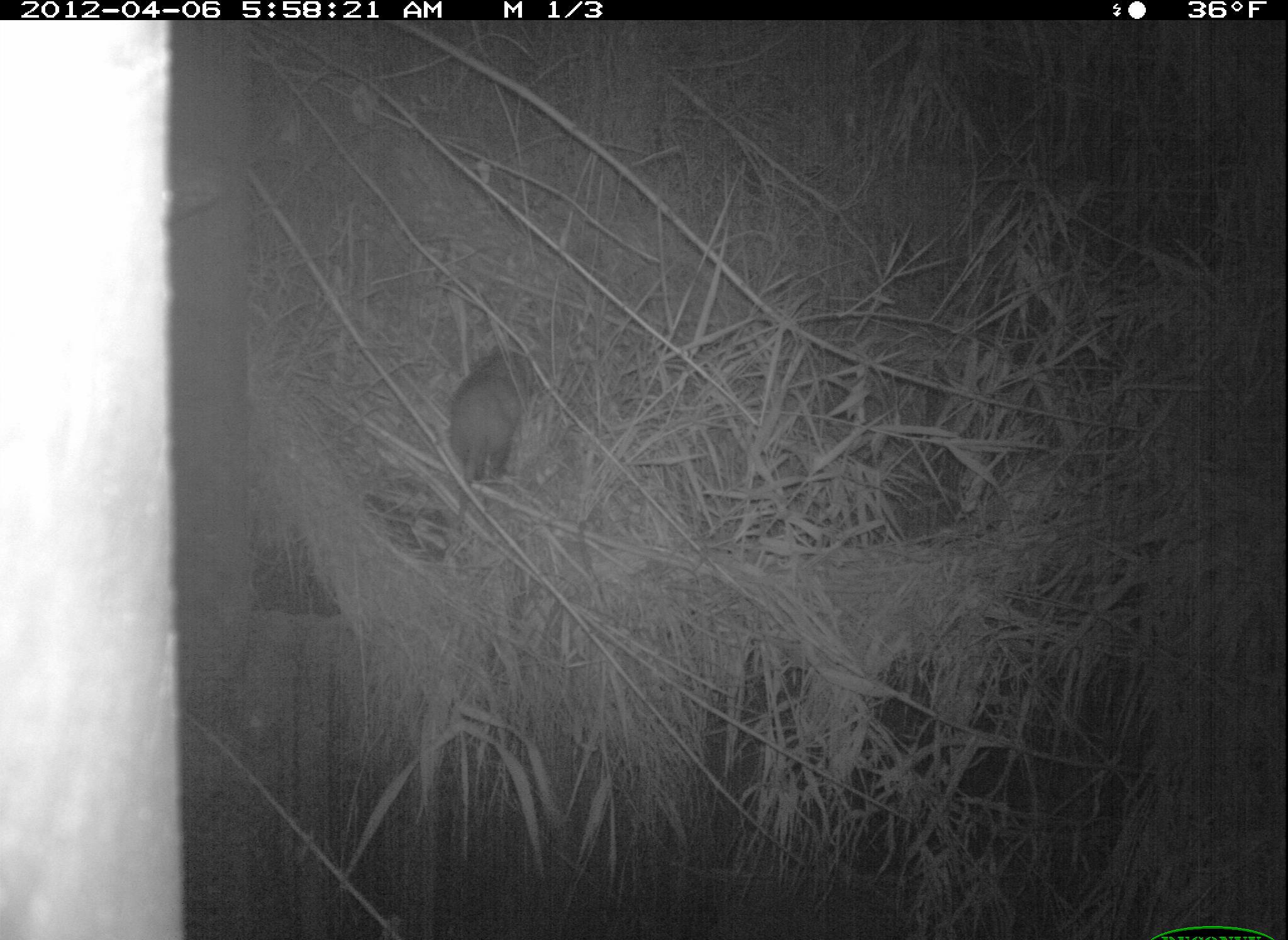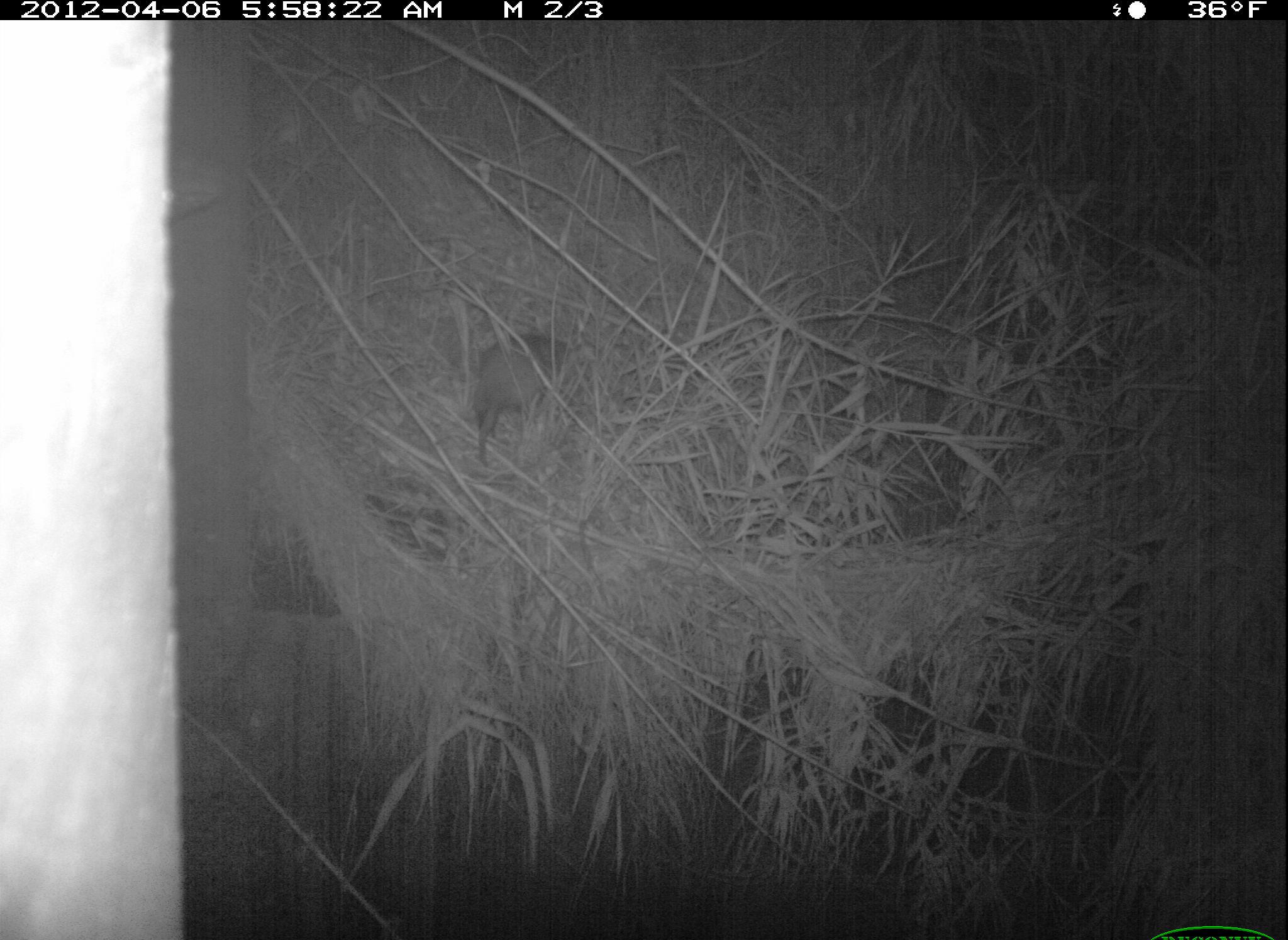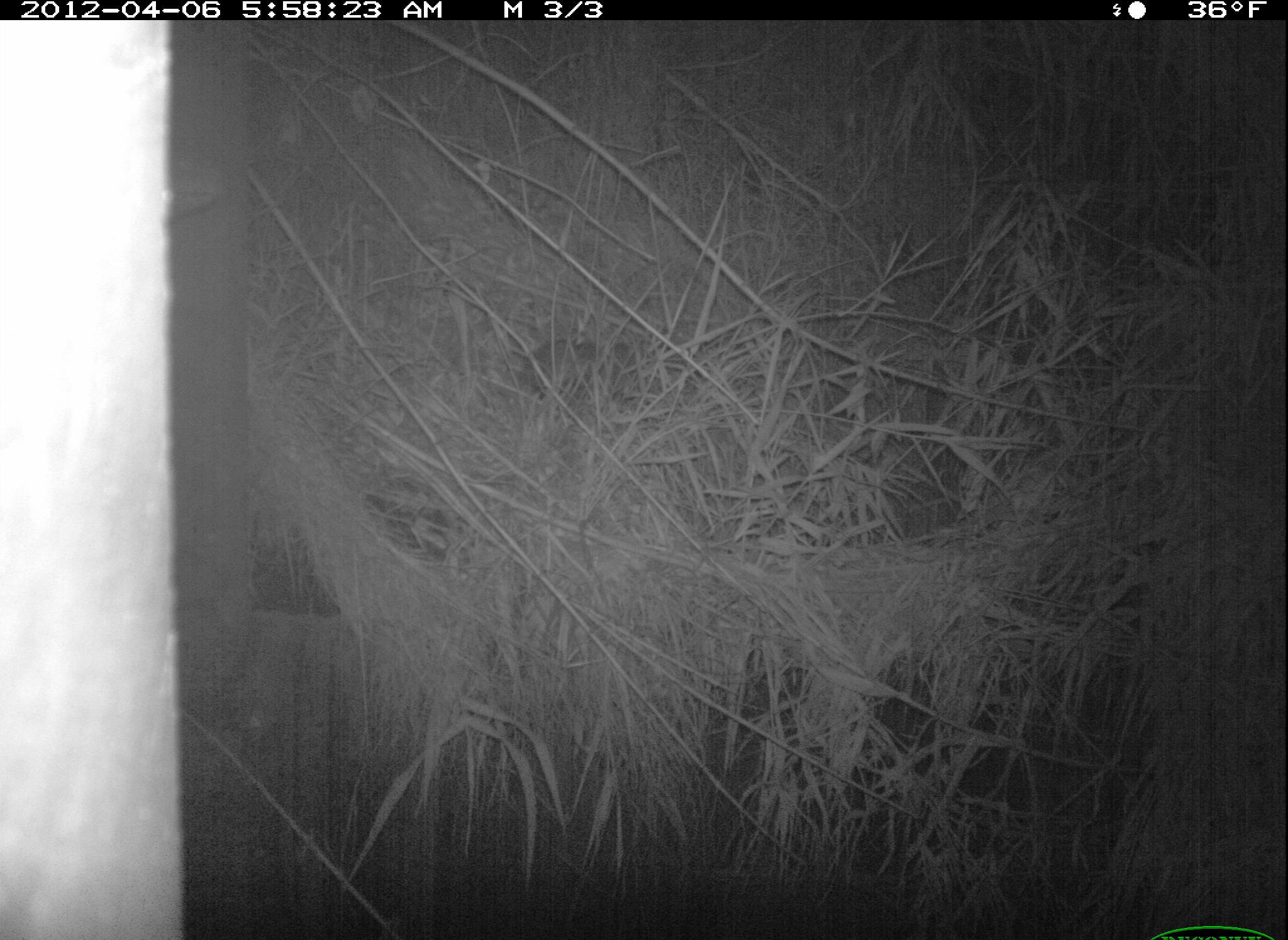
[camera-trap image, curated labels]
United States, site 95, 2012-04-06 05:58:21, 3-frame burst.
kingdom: Animalia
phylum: Chordata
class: Mammalia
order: Didelphimorphia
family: Didelphidae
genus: Didelphis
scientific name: Didelphis virginiana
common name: virginia opossum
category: opossum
Opossum (virginia opossum) (Didelphis virginiana).